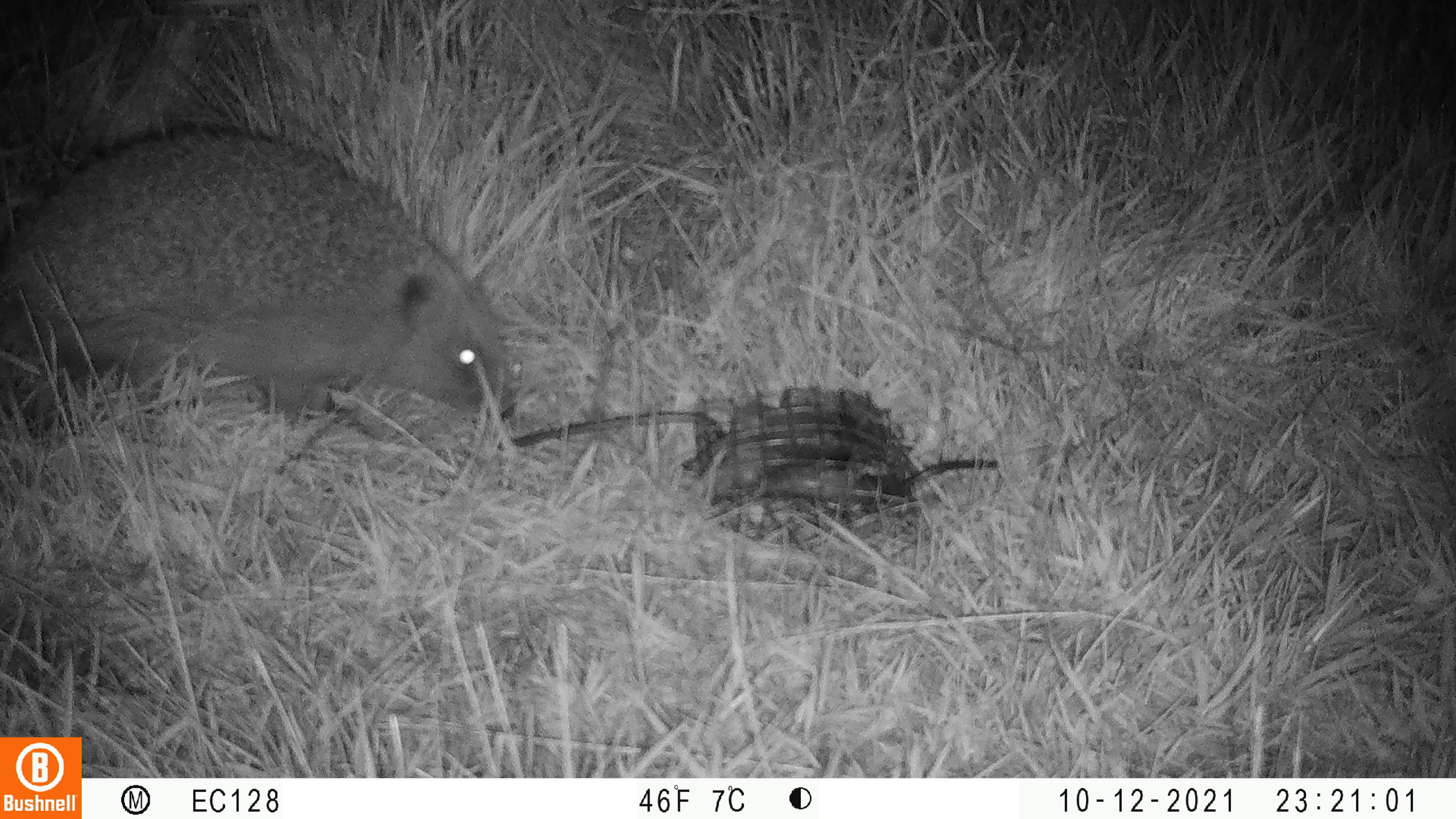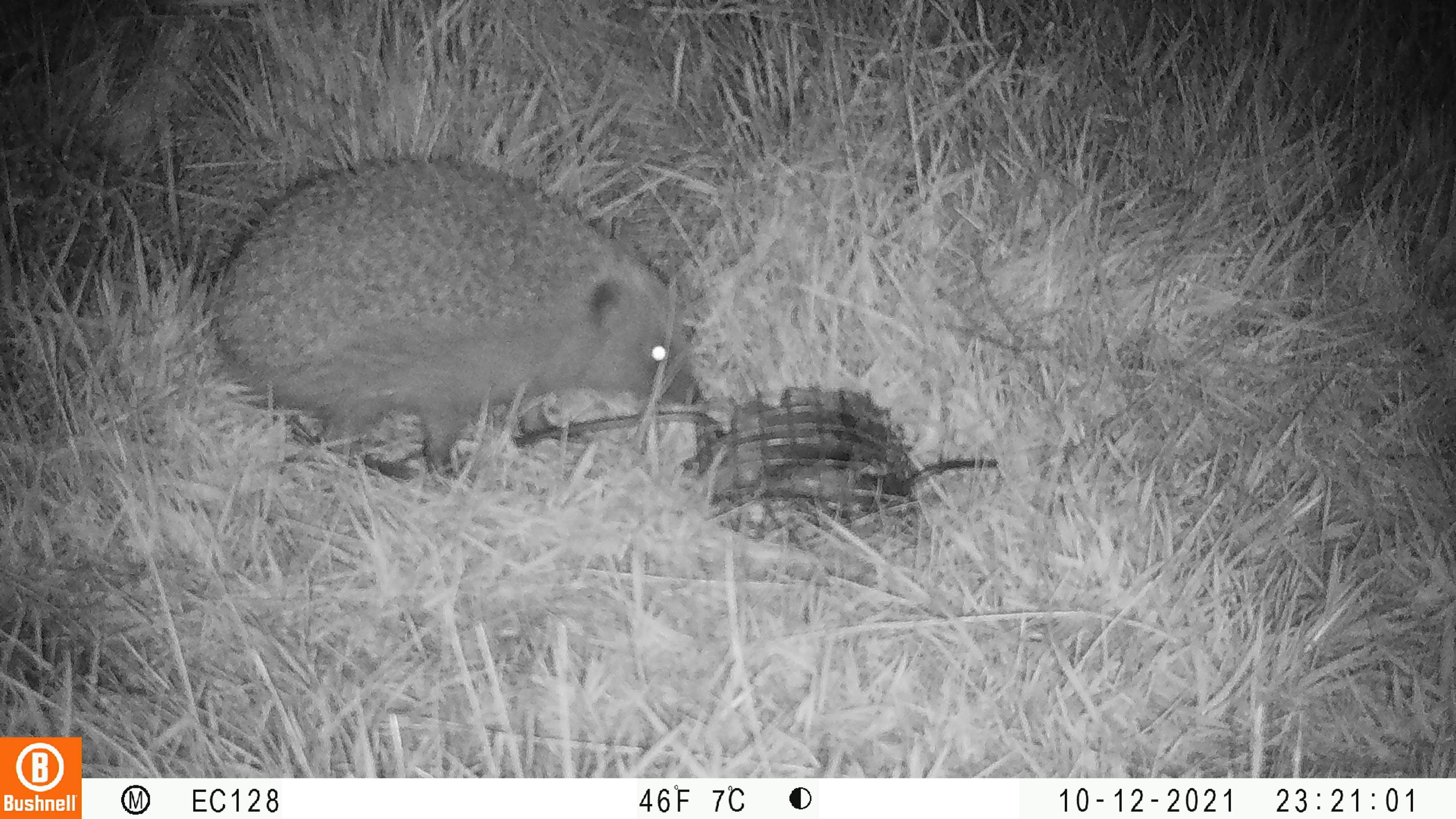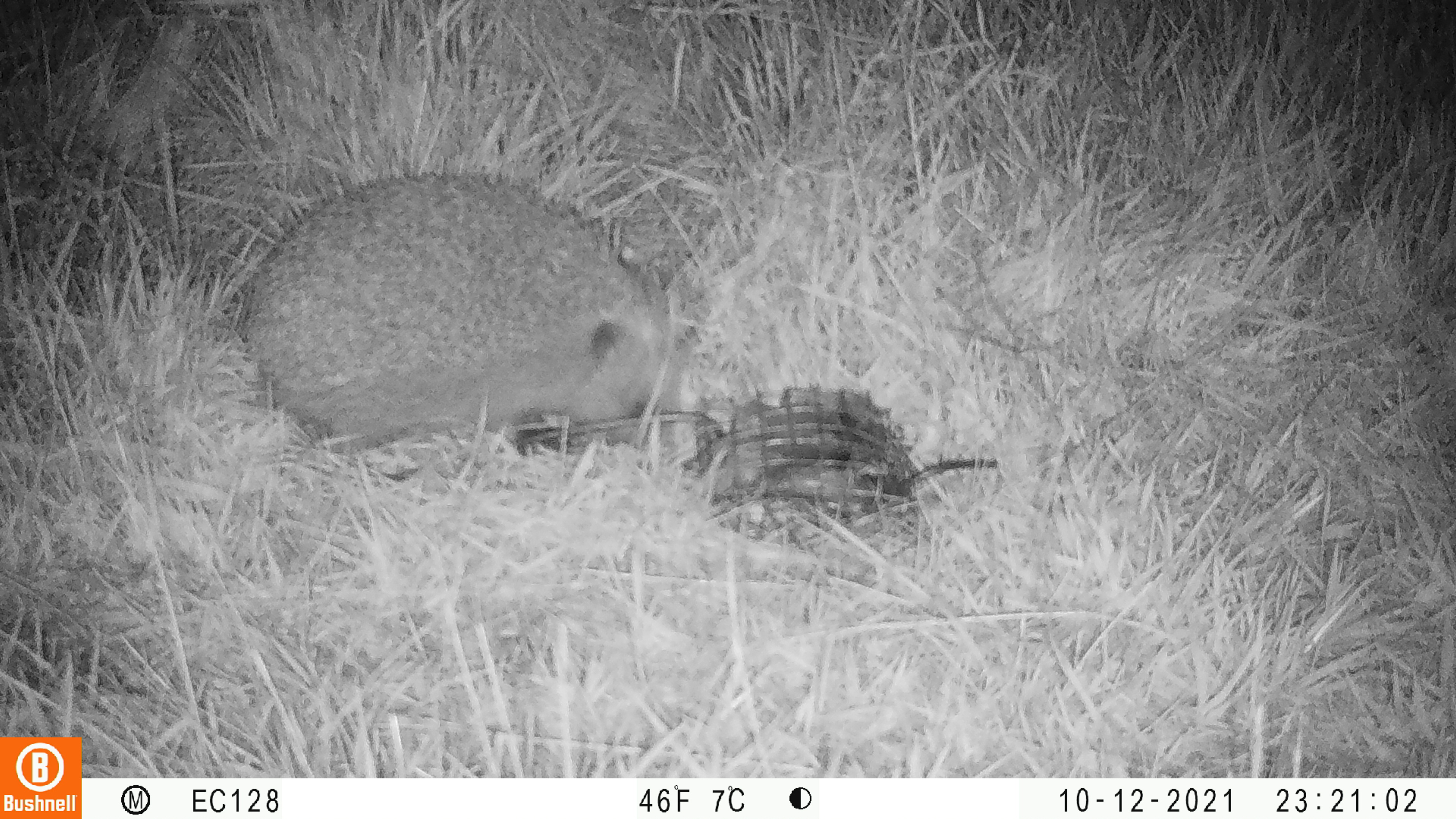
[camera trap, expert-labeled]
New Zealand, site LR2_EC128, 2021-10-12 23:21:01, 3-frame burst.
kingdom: Animalia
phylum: Chordata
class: Mammalia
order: Eulipotyphla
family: Erinaceidae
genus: Erinaceus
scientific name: Erinaceus europaeus europaeus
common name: european hedgehog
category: hedgehog